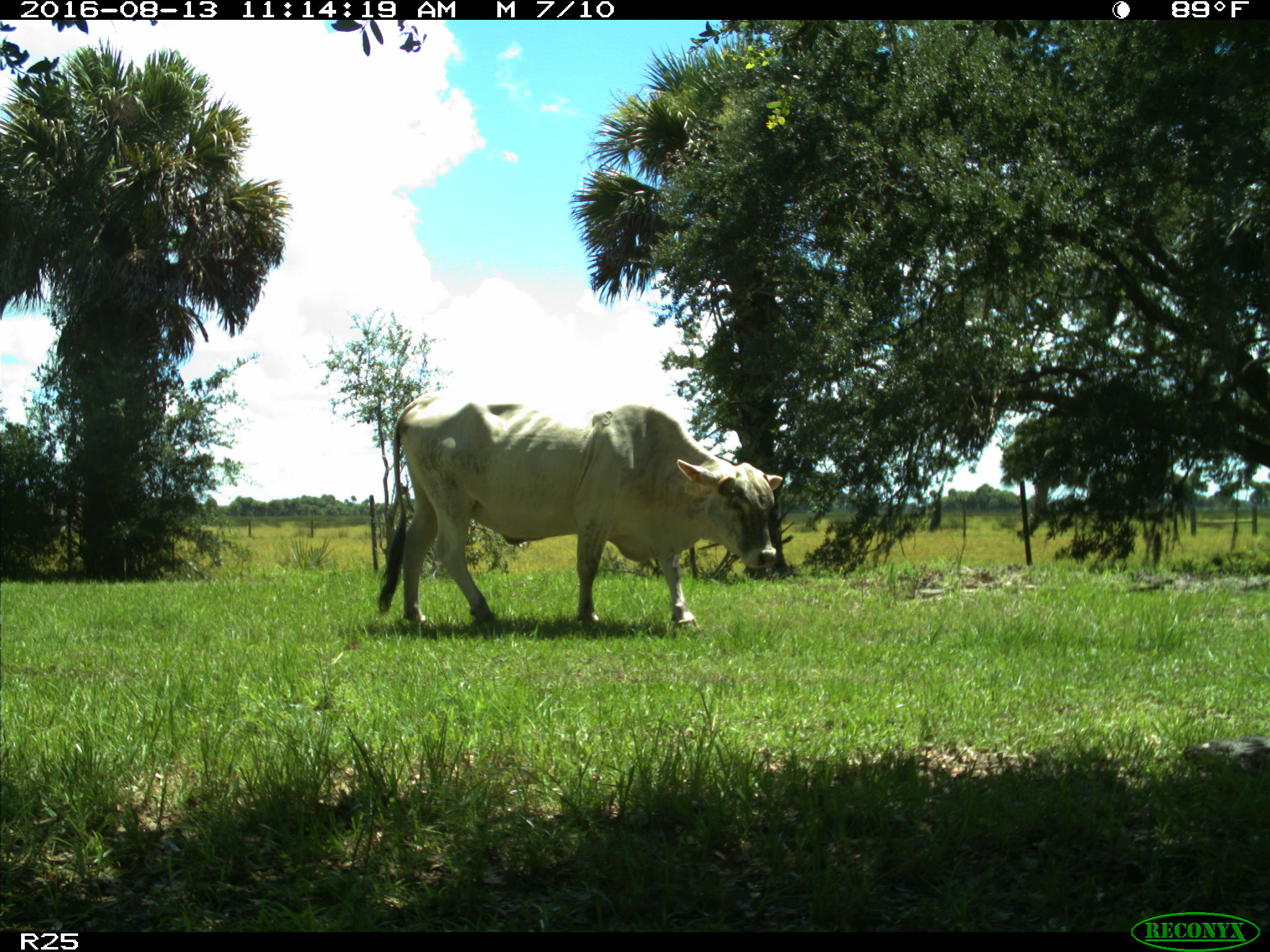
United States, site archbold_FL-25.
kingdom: Animalia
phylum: Chordata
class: Mammalia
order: Artiodactyla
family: Bovidae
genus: Bos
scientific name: Bos taurus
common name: domestic cow